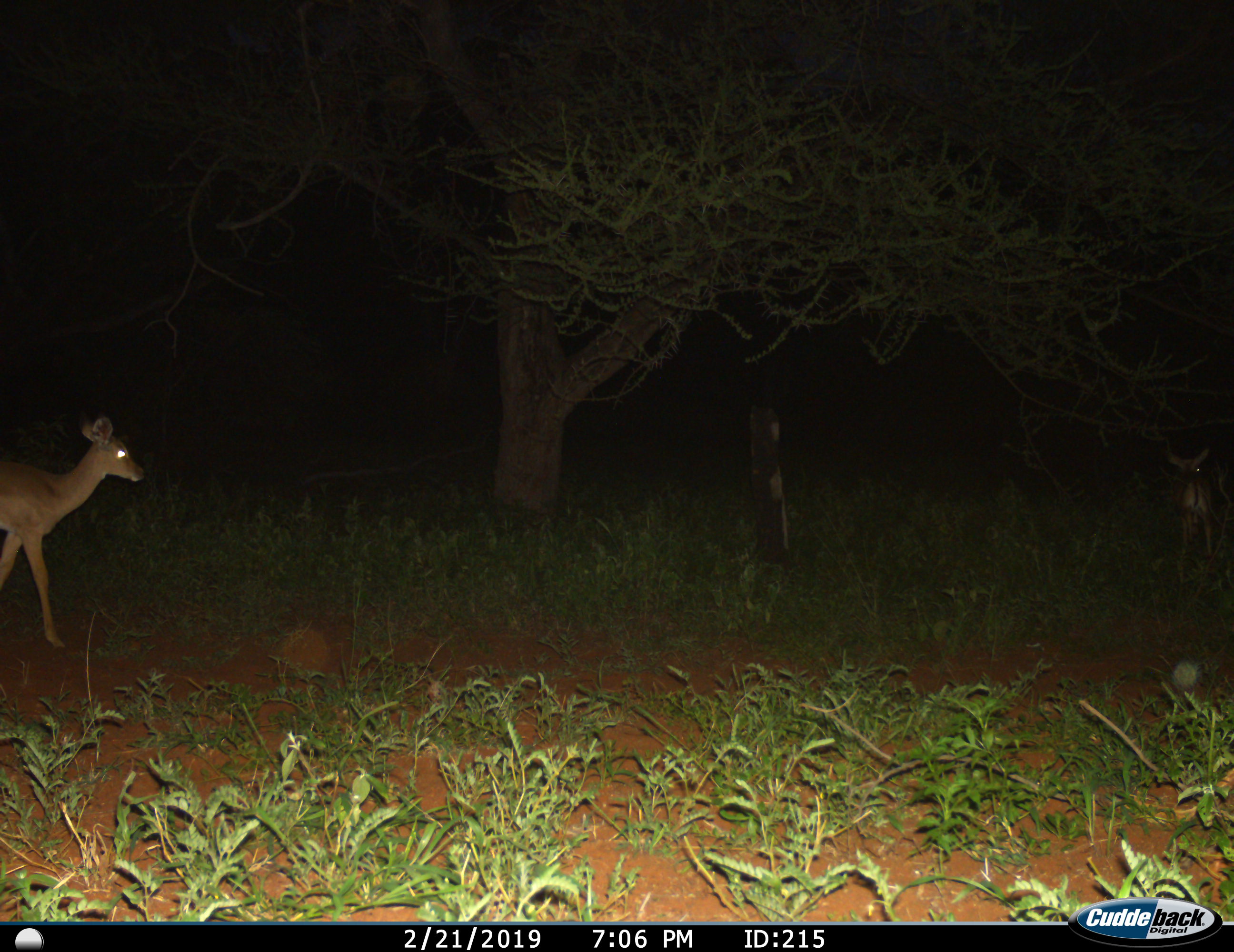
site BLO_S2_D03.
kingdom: Animalia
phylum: Chordata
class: Mammalia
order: Artiodactyla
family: Bovidae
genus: Aepyceros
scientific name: Aepyceros melampus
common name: impala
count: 2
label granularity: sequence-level